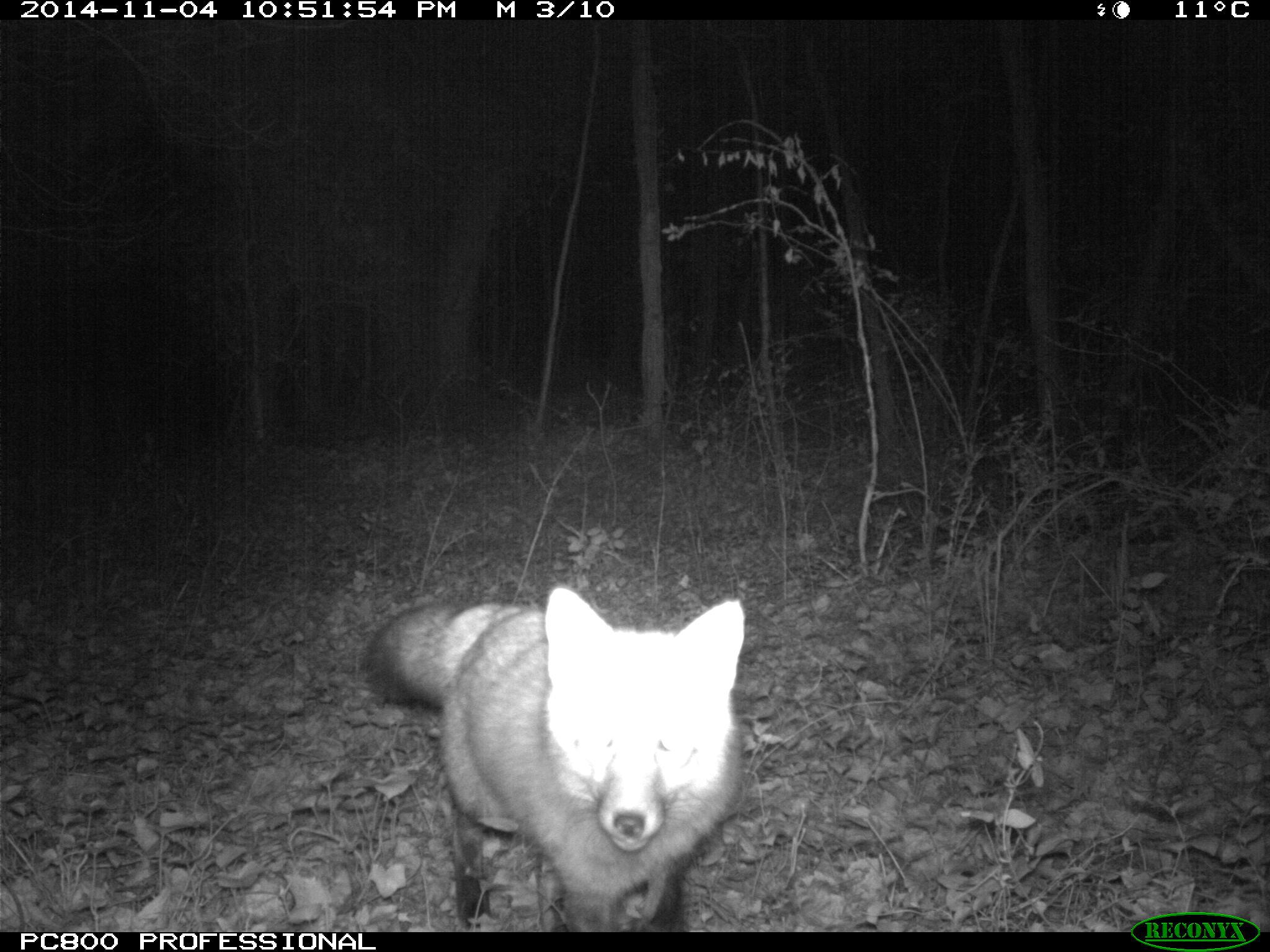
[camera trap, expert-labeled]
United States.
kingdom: Animalia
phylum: Chordata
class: Mammalia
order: Carnivora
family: Canidae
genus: Vulpes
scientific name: Vulpes vulpes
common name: red fox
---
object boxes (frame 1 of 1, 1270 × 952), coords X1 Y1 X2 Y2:
Red Fox: 353 583 757 927